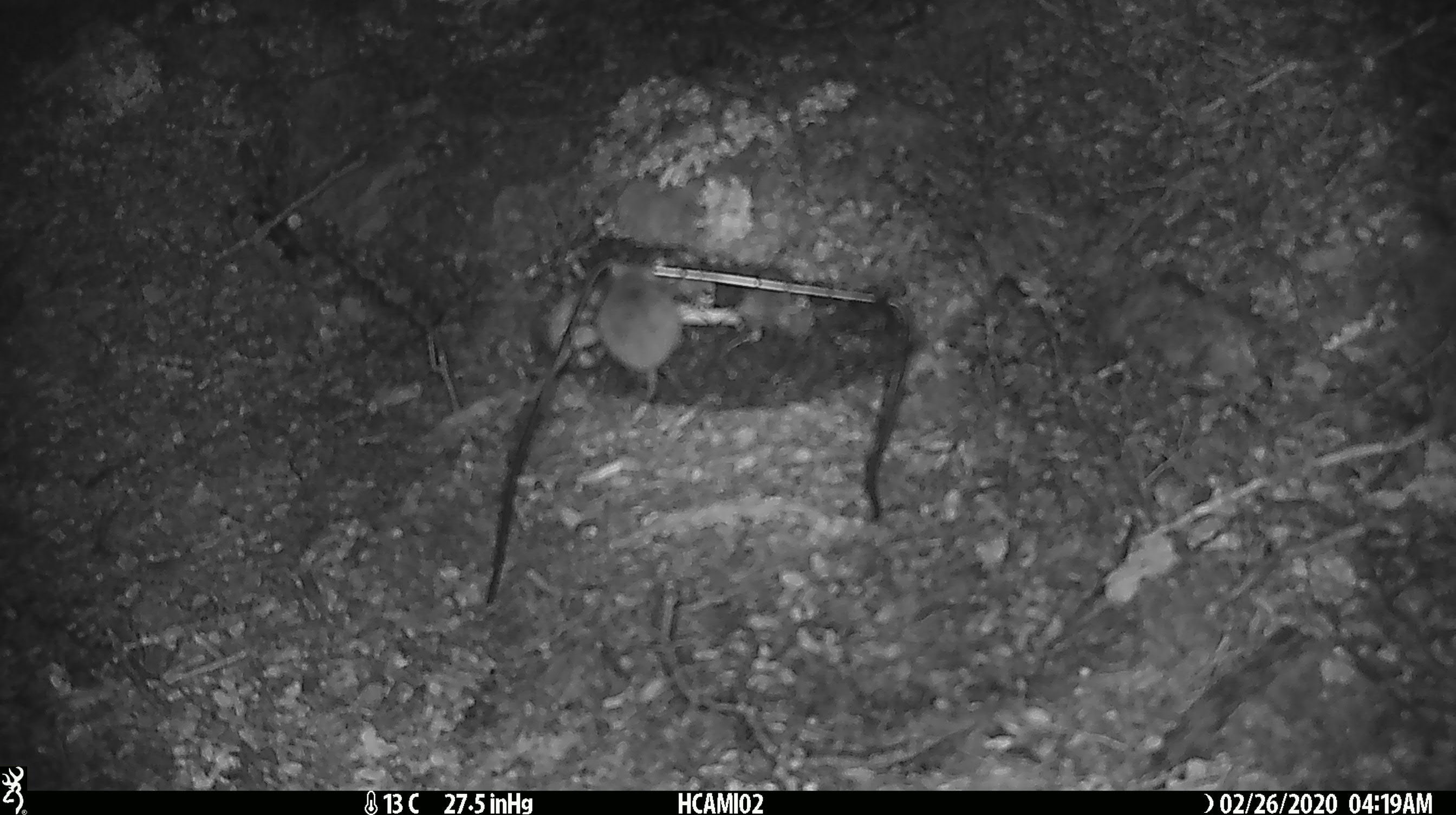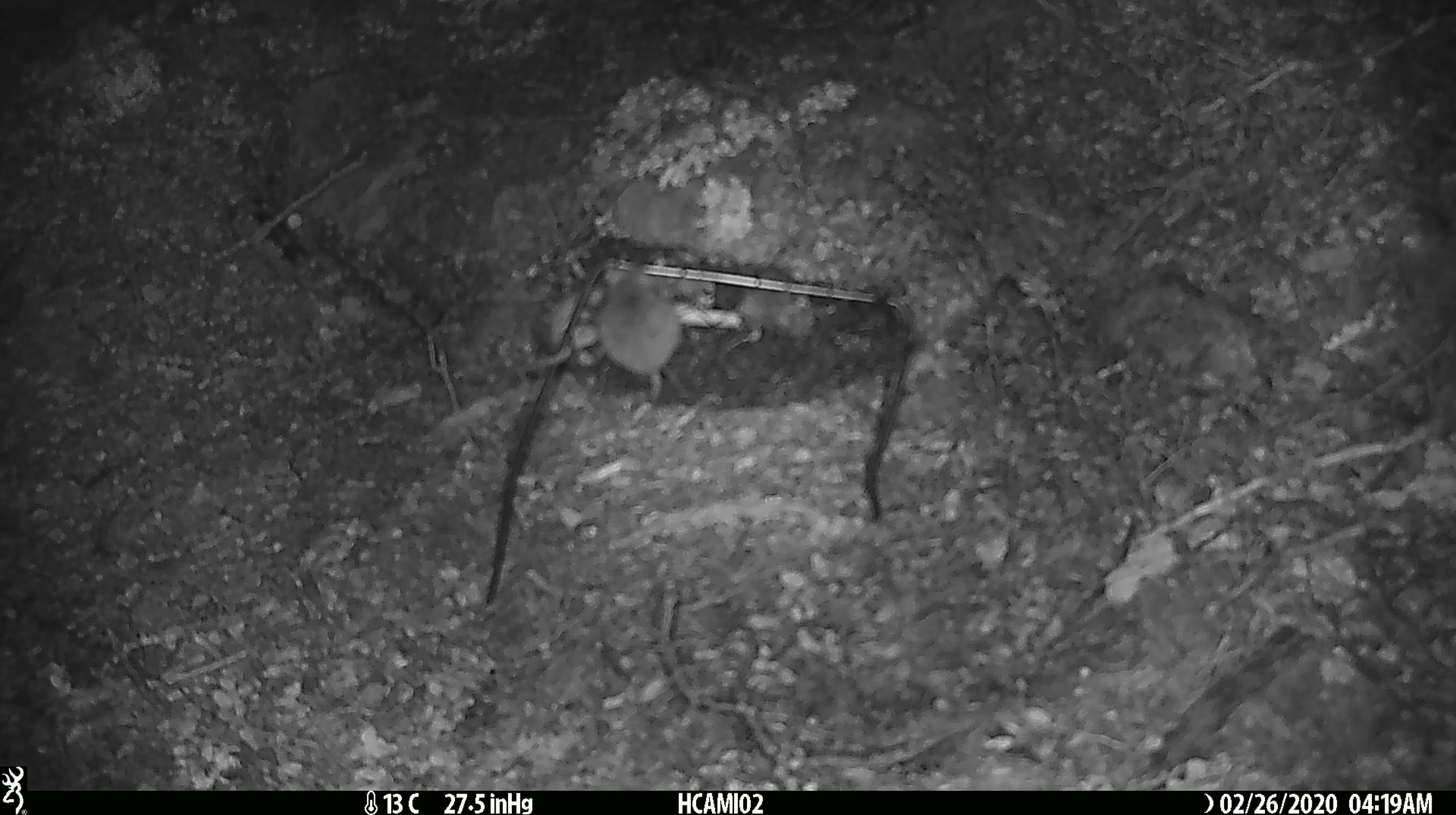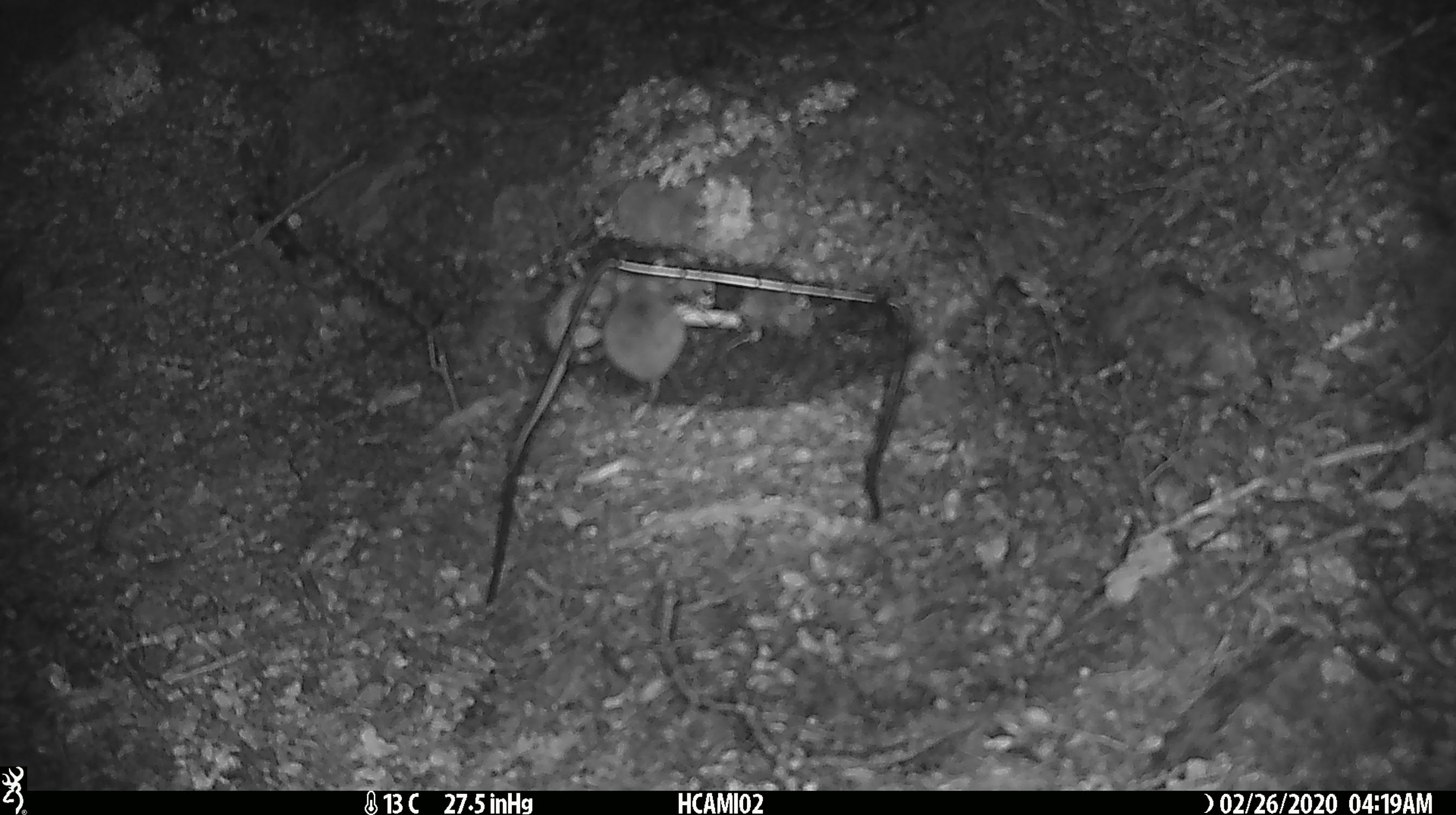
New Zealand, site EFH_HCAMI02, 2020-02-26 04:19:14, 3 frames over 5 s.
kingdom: Animalia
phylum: Chordata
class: Mammalia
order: Rodentia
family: Muridae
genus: Mus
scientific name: Mus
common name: mouse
Mouse (Mus).